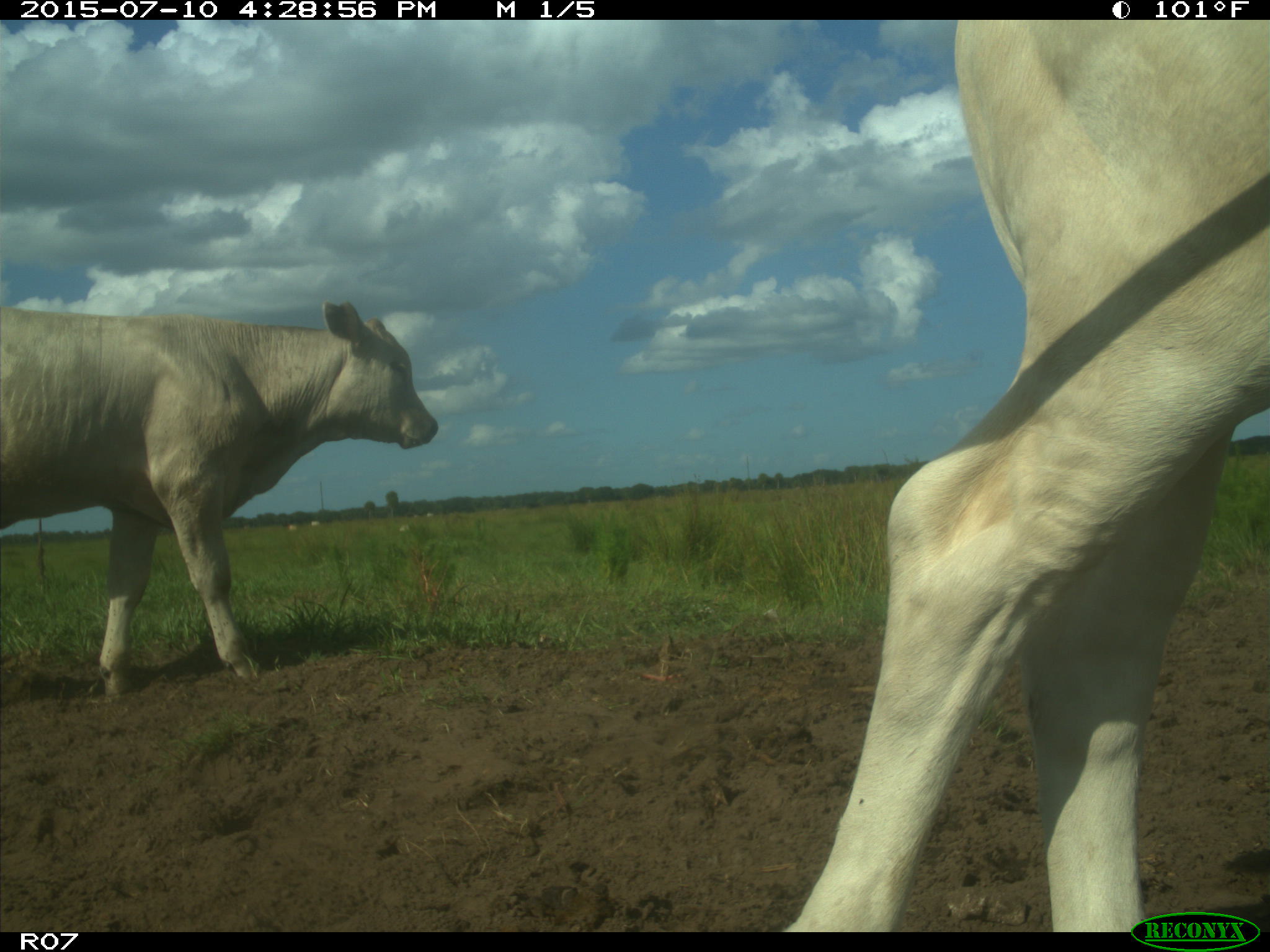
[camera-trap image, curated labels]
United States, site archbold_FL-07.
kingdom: Animalia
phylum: Chordata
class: Mammalia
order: Artiodactyla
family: Bovidae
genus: Bos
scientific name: Bos taurus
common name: domestic cow